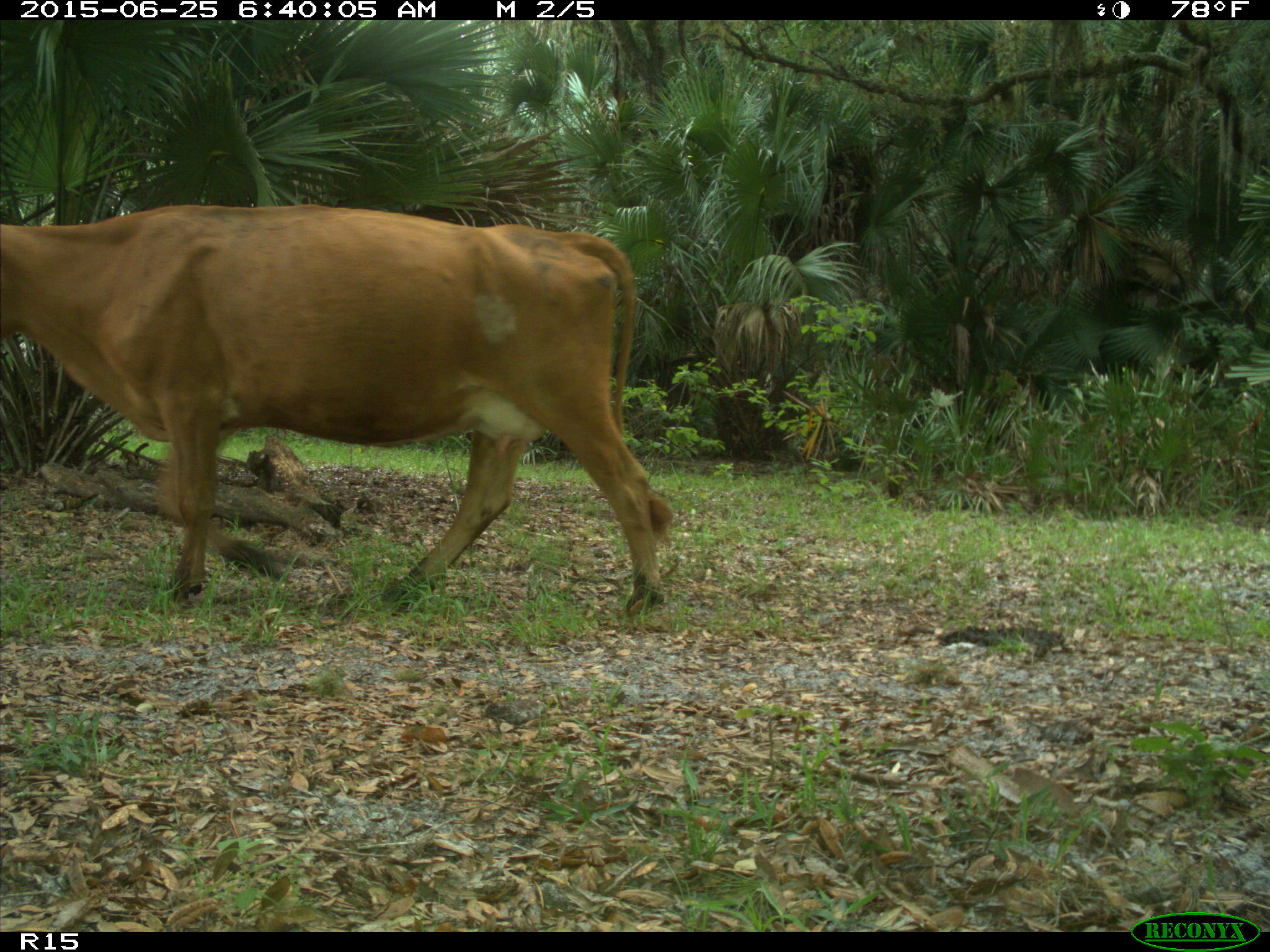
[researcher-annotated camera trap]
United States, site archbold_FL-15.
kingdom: Animalia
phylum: Chordata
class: Mammalia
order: Artiodactyla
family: Bovidae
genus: Bos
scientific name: Bos taurus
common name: domestic cow